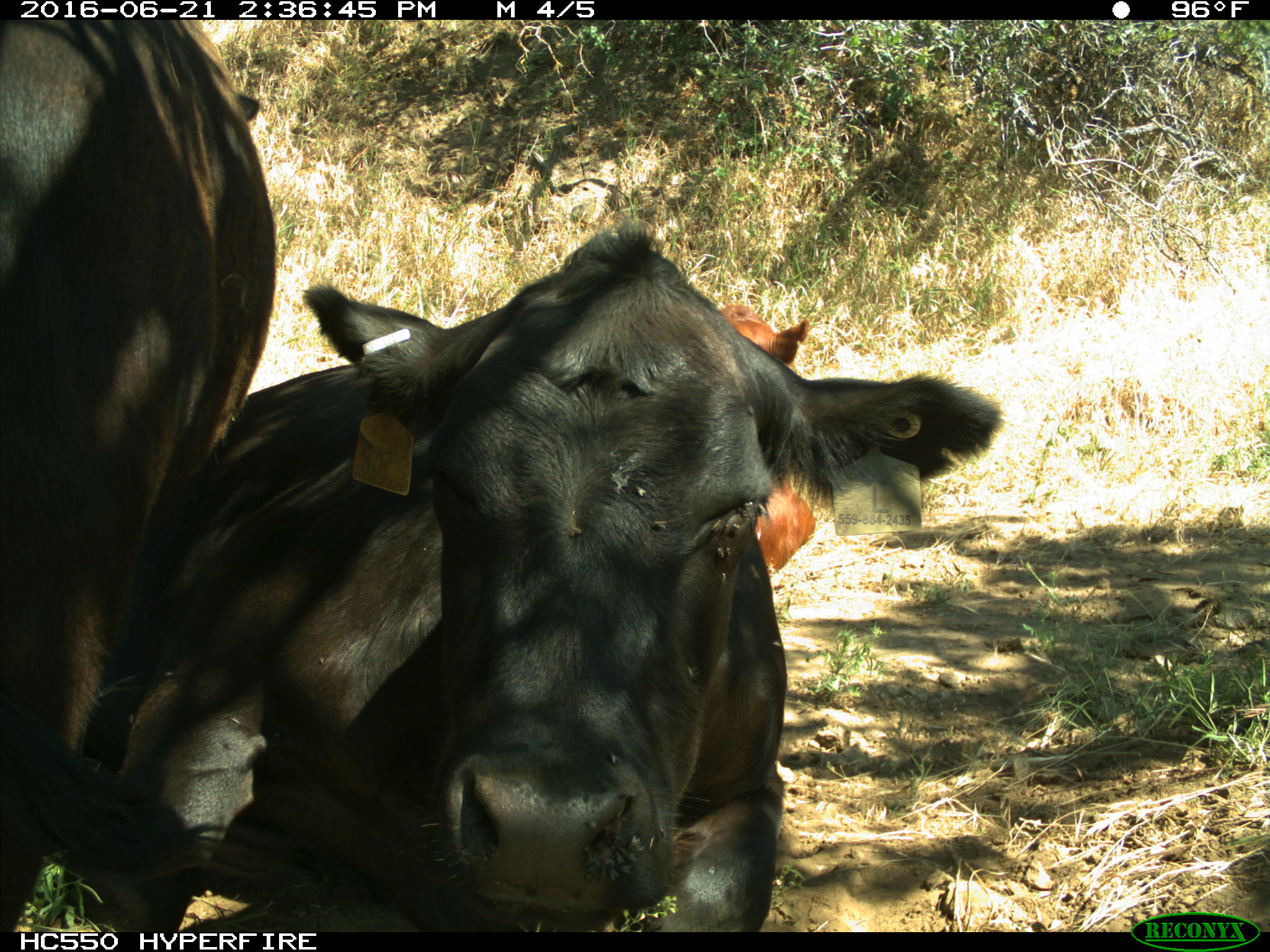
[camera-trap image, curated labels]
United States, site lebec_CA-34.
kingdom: Animalia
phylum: Chordata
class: Mammalia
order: Artiodactyla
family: Bovidae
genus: Bos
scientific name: Bos taurus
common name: domestic cow